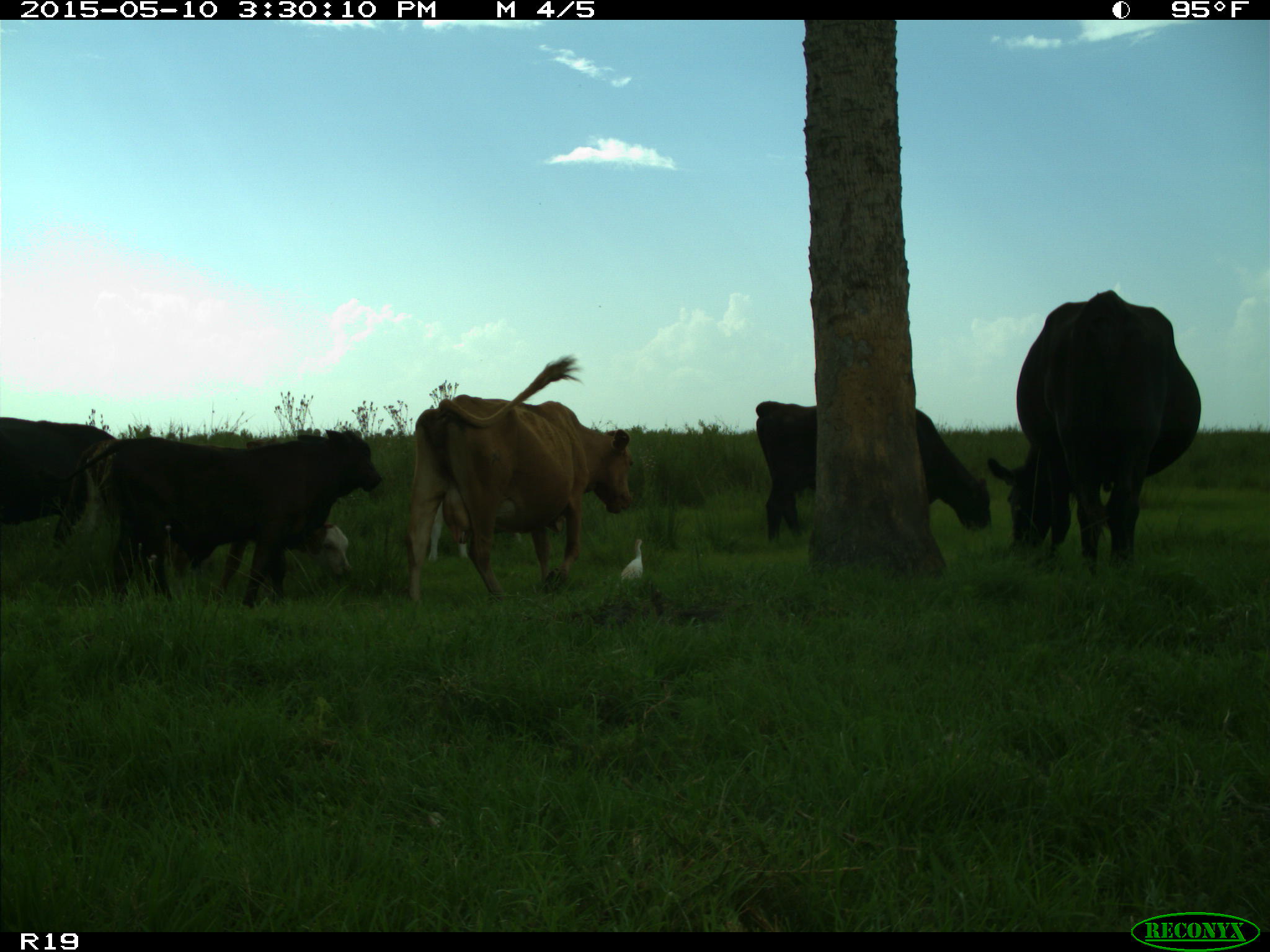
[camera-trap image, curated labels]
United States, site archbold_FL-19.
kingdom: Animalia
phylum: Chordata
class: Mammalia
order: Artiodactyla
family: Bovidae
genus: Bos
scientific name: Bos taurus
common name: domestic cow